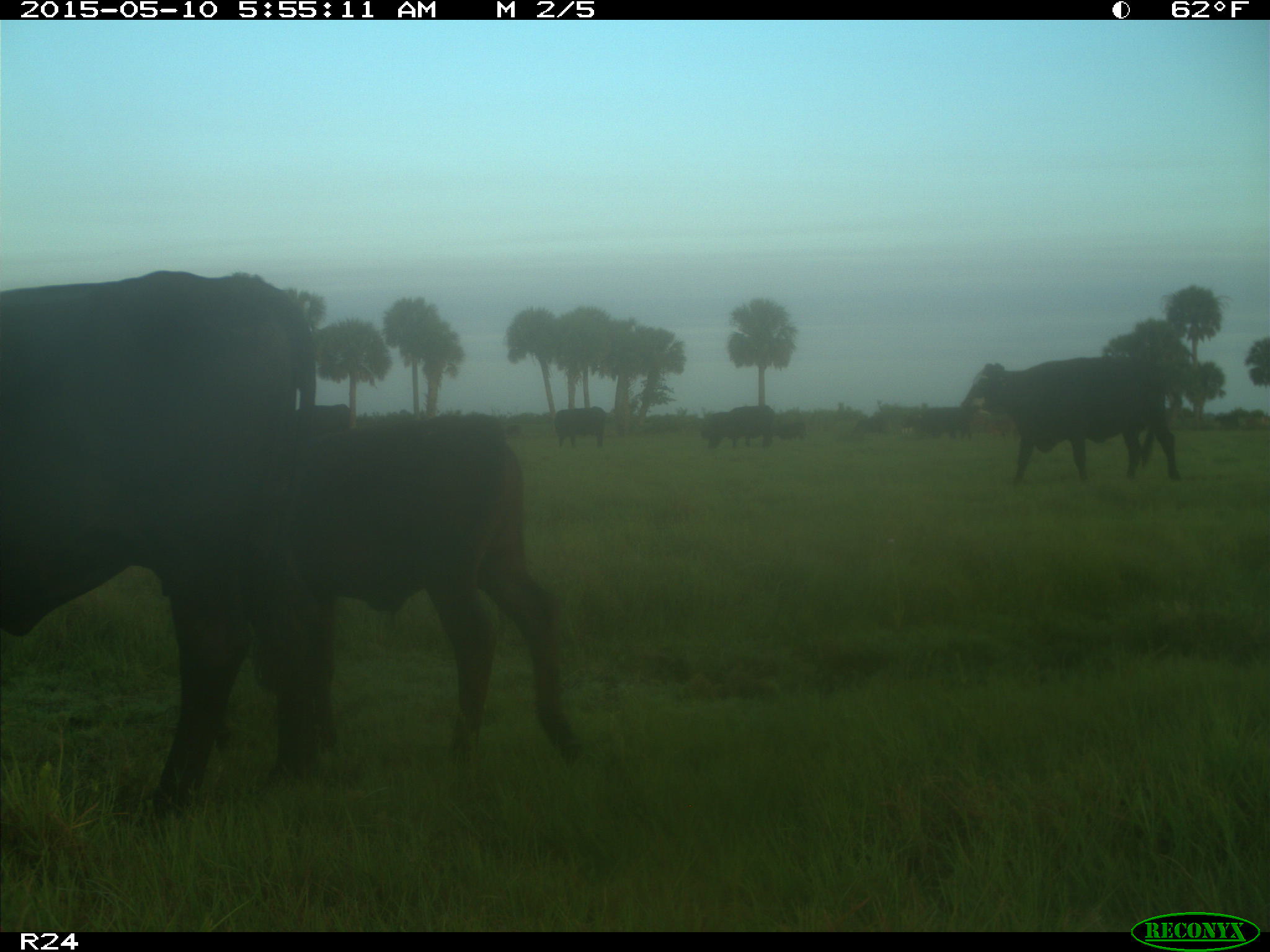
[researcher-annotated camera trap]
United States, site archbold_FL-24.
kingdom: Animalia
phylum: Chordata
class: Mammalia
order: Artiodactyla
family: Bovidae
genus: Bos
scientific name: Bos taurus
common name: domestic cow